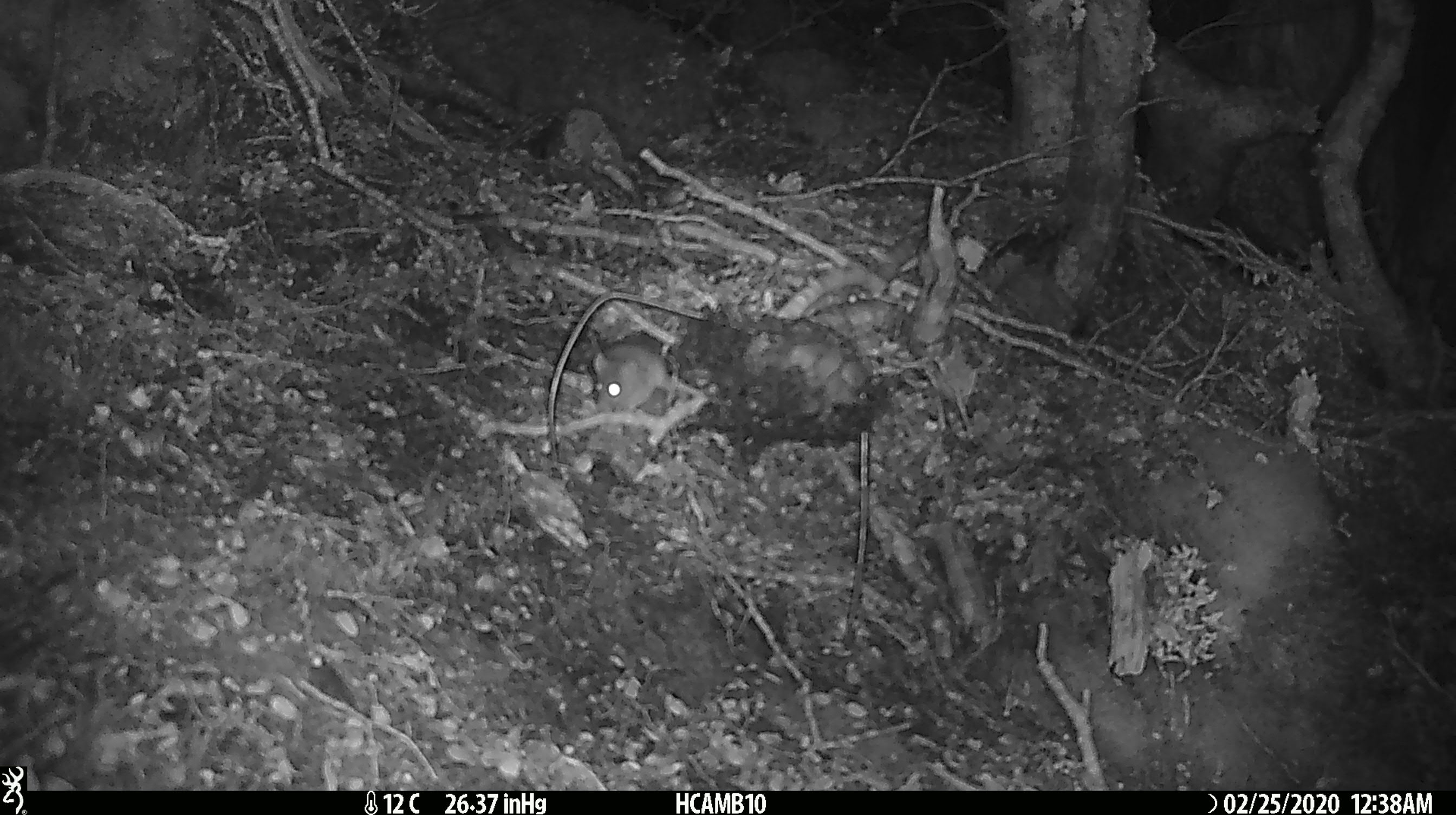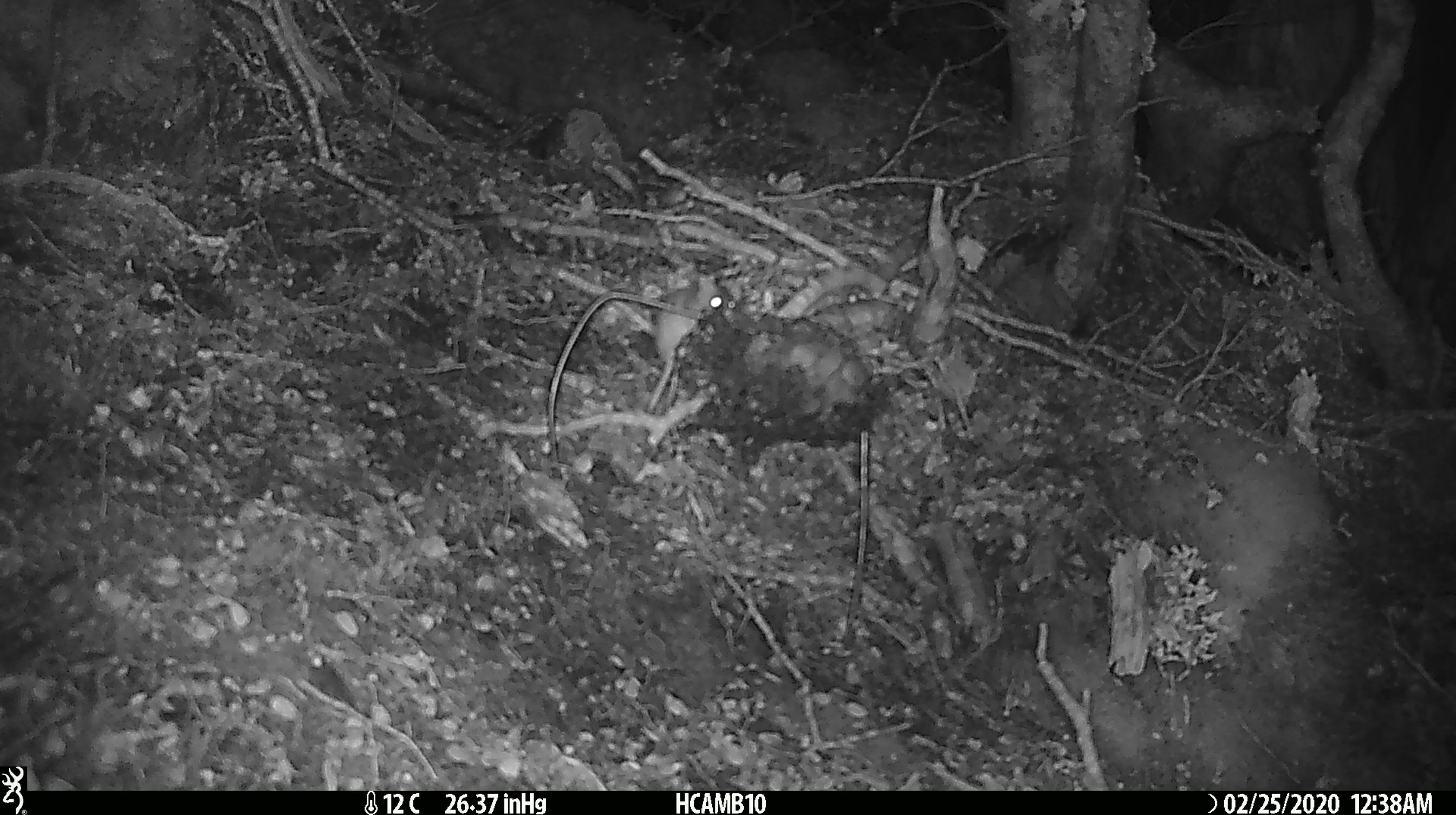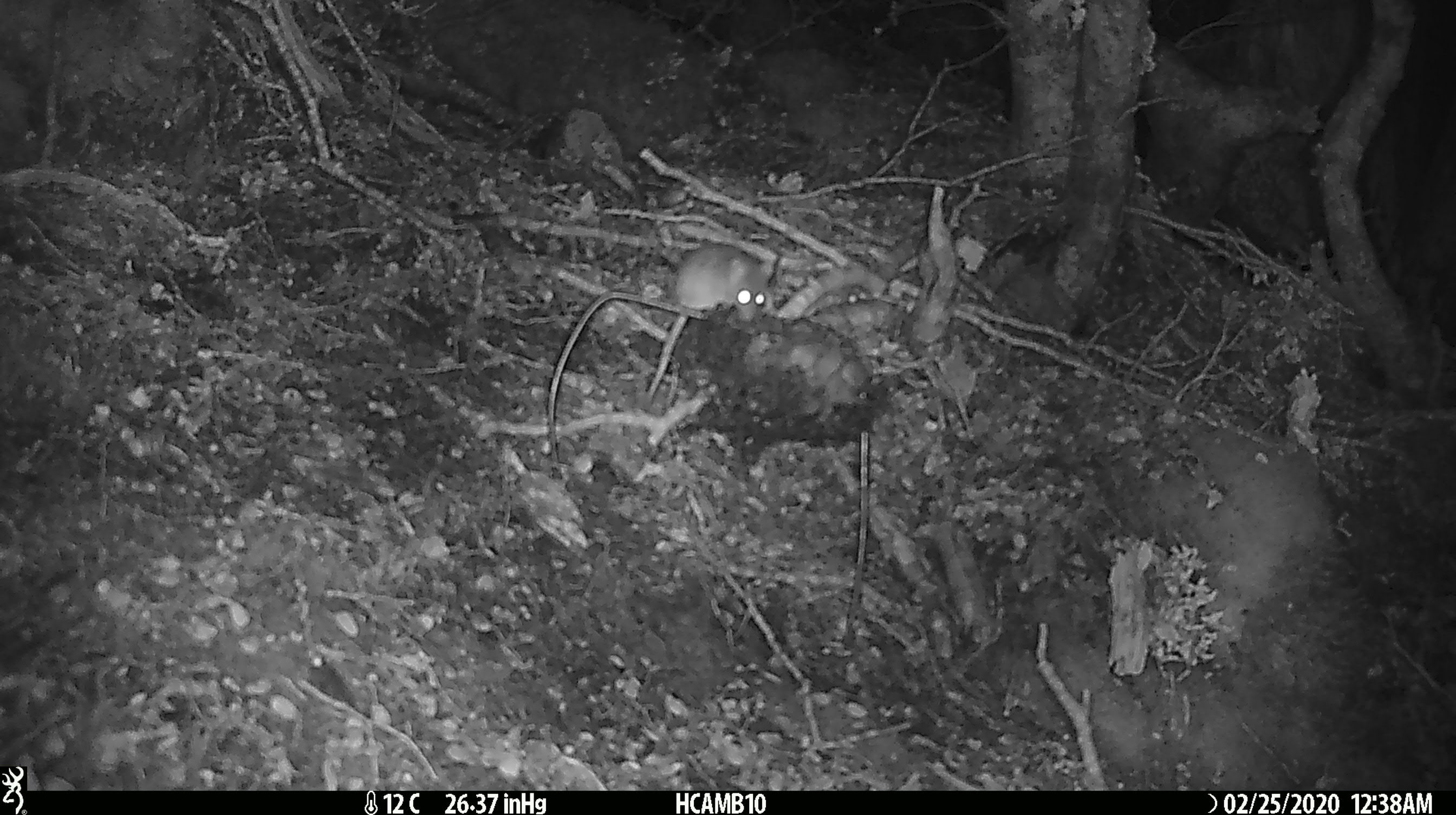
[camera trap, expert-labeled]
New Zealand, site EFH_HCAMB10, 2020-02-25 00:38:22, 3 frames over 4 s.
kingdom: Animalia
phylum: Chordata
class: Mammalia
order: Rodentia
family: Muridae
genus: Mus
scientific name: Mus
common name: mouse